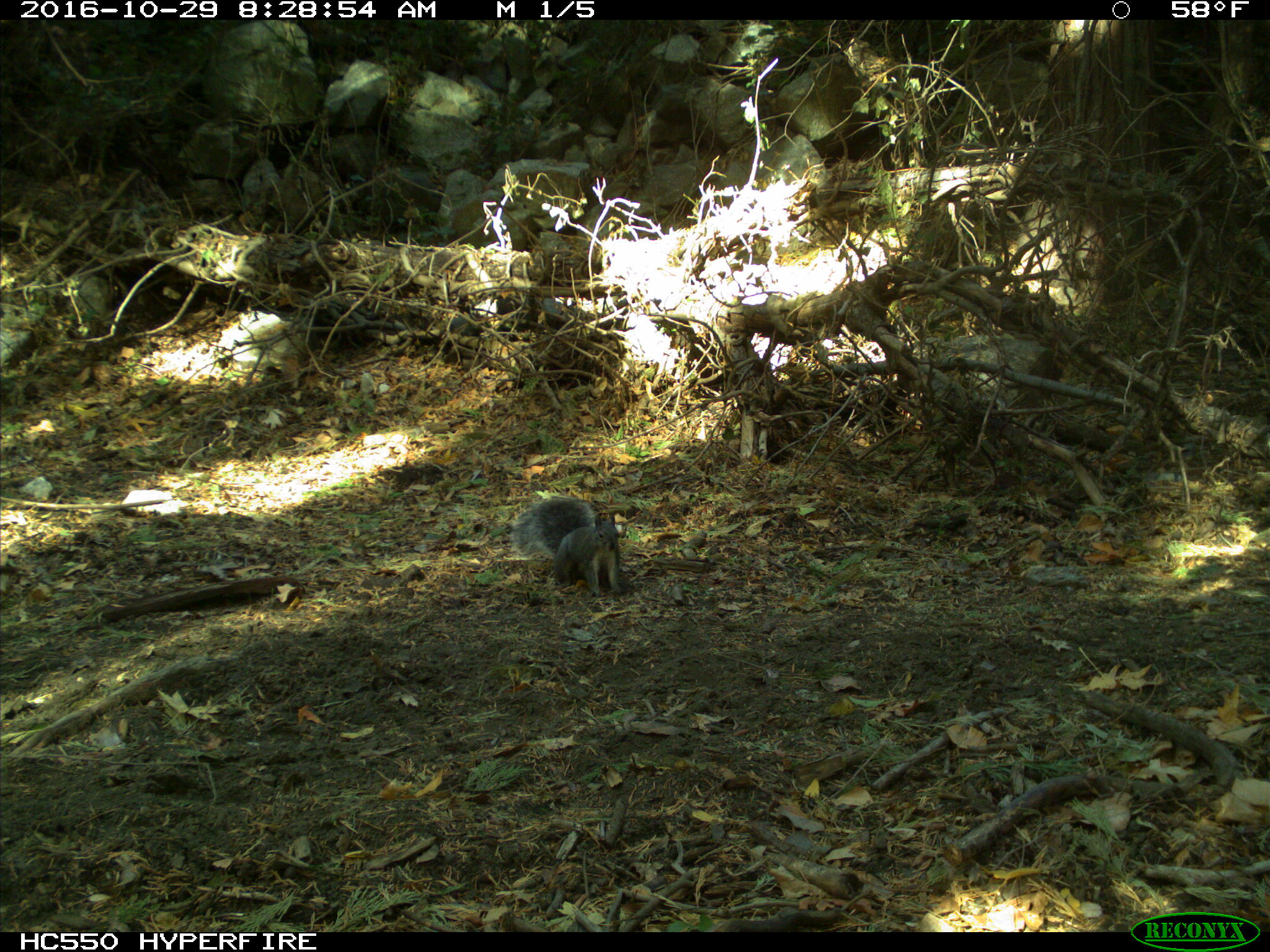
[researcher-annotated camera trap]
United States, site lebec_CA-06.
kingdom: Animalia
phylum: Chordata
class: Mammalia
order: Rodentia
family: Sciuridae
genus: Sciurus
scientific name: Sciurus carolinensis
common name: eastern gray squirrel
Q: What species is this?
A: Sciurus carolinensis (eastern gray squirrel).